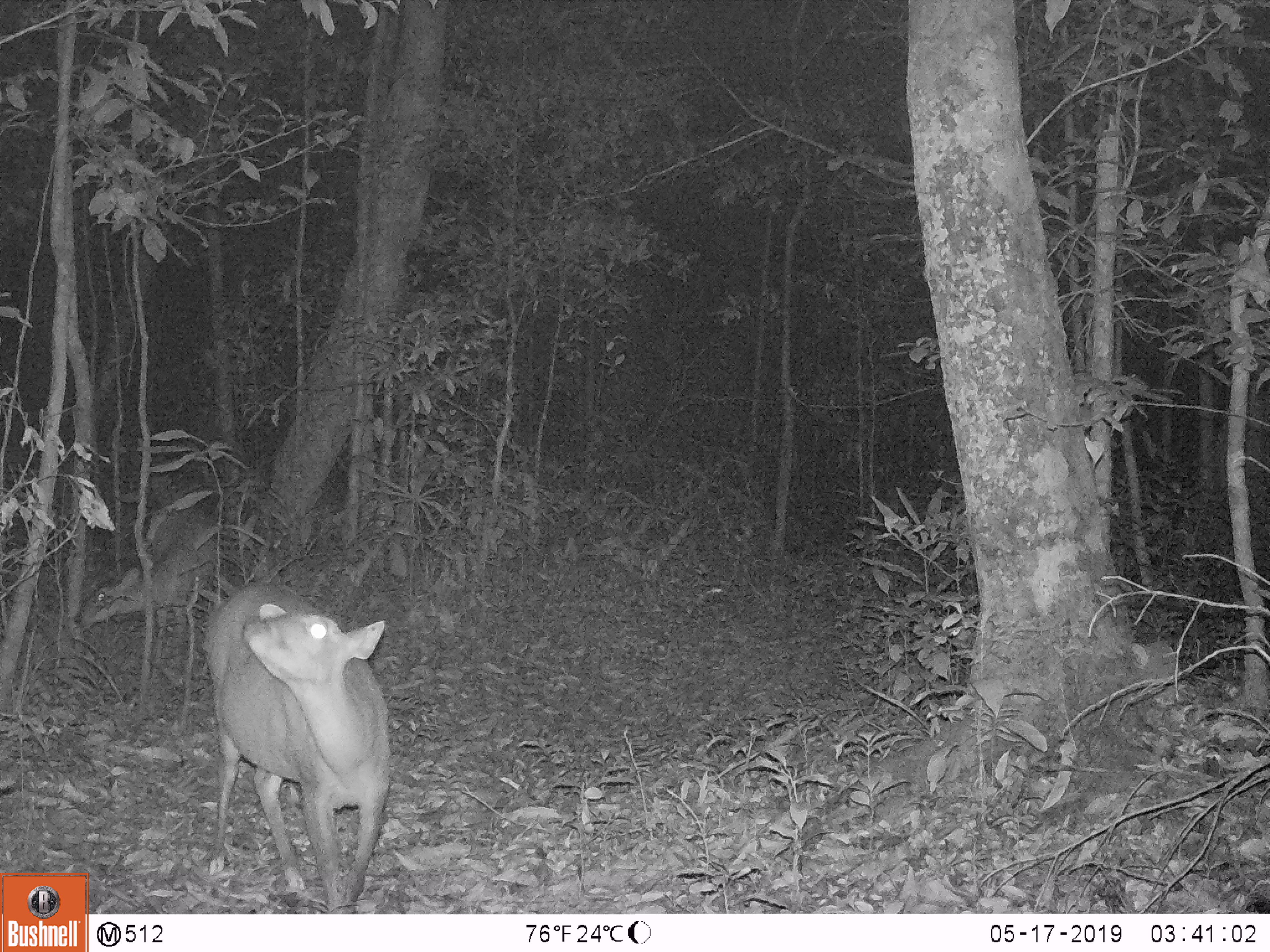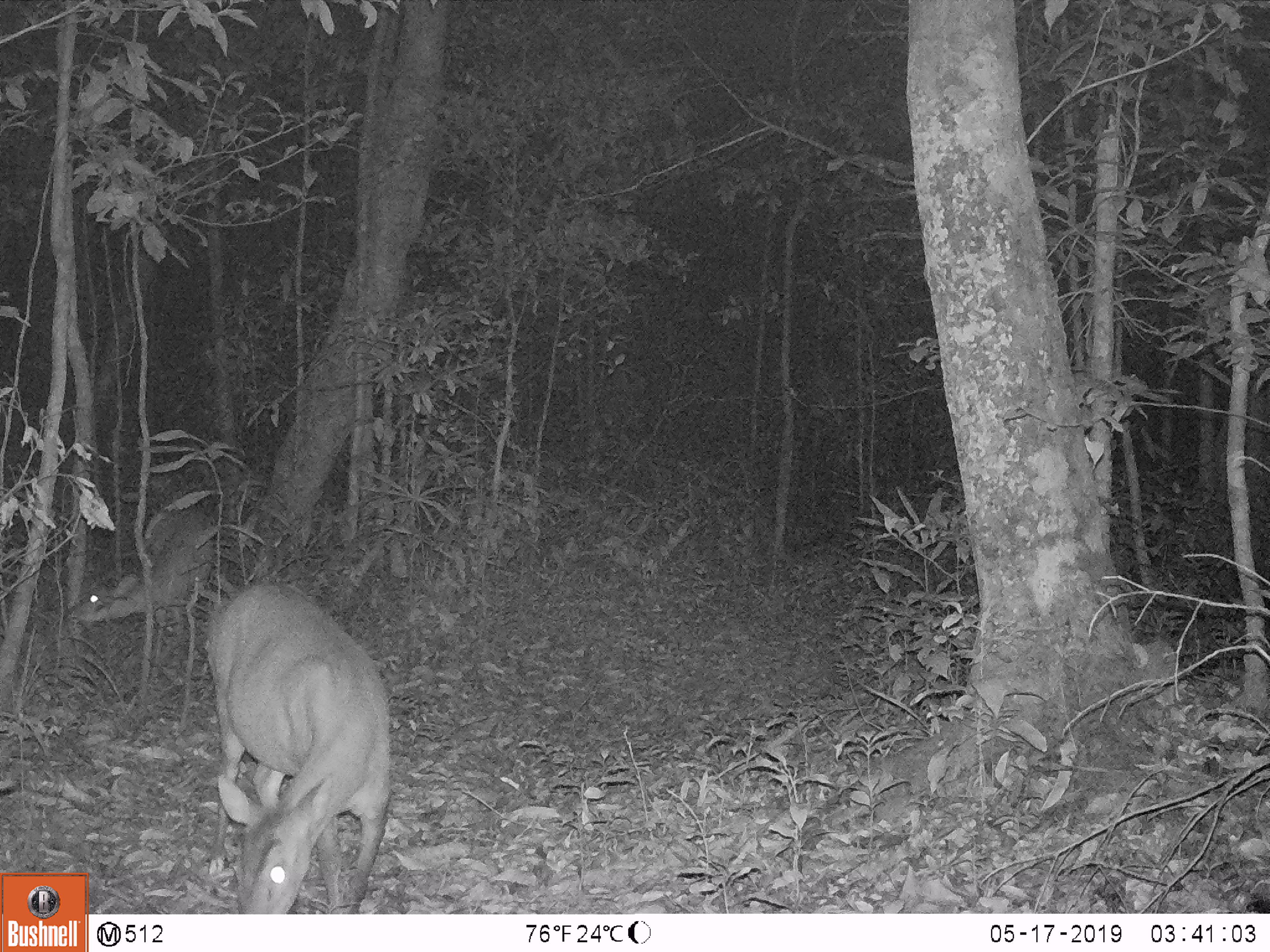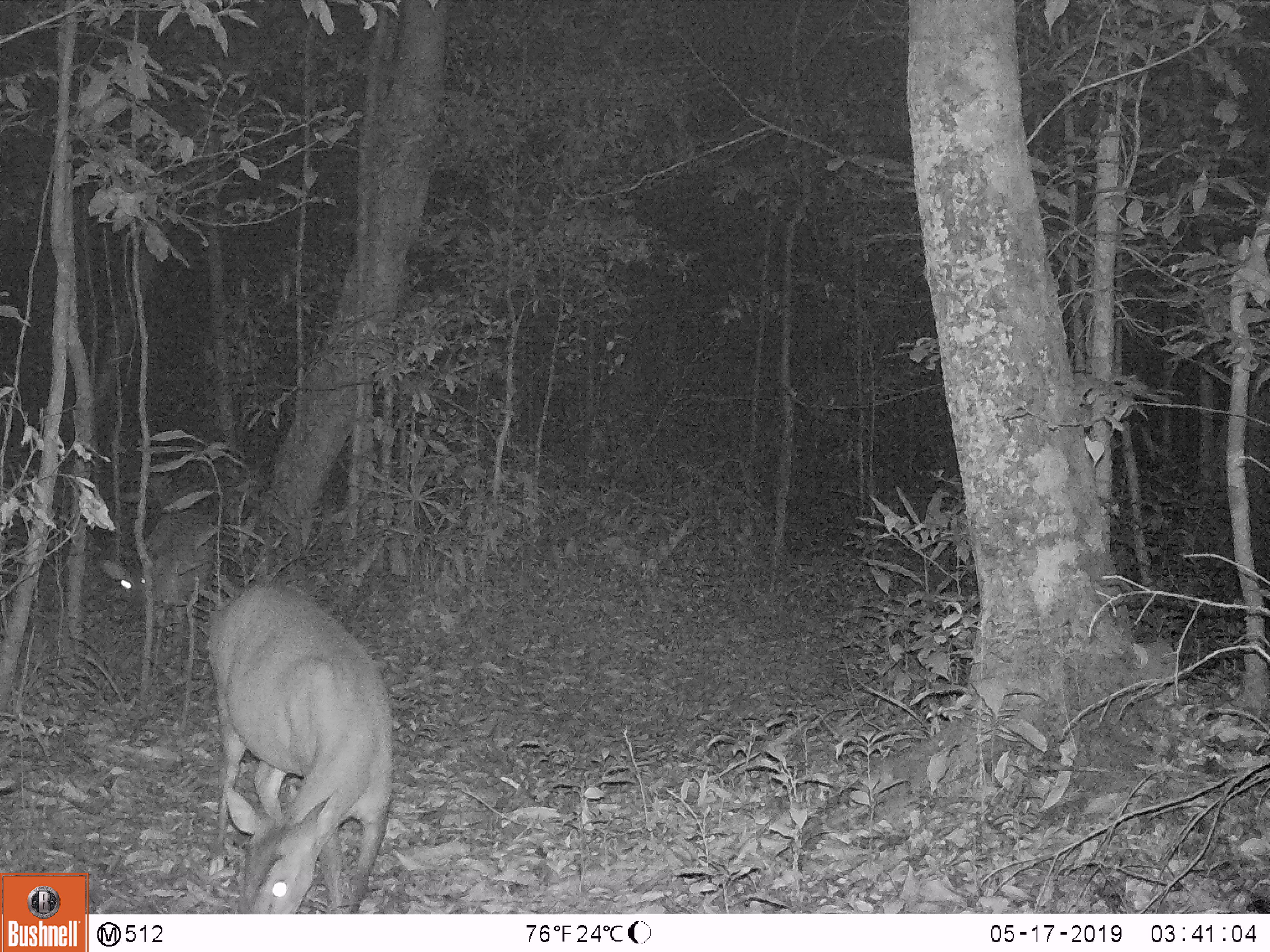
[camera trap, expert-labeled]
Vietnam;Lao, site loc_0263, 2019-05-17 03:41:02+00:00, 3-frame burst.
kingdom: Animalia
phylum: Chordata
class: Mammalia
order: Artiodactyla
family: Cervidae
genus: Muntiacus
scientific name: Muntiacus vuquangensis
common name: large-antlered muntjac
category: large antlered muntjac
Large antlered muntjac (large-antlered muntjac) (Muntiacus vuquangensis). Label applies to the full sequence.